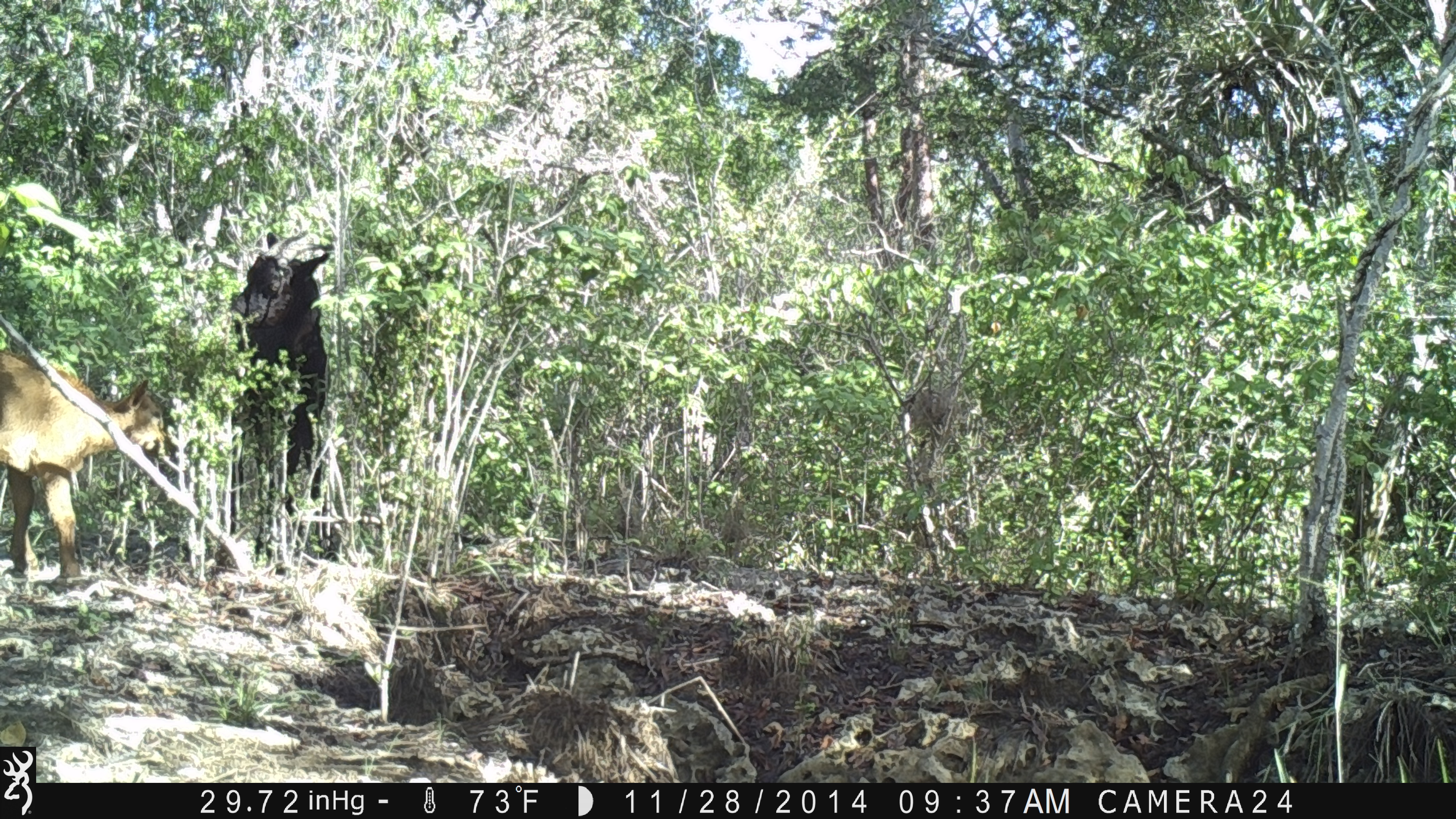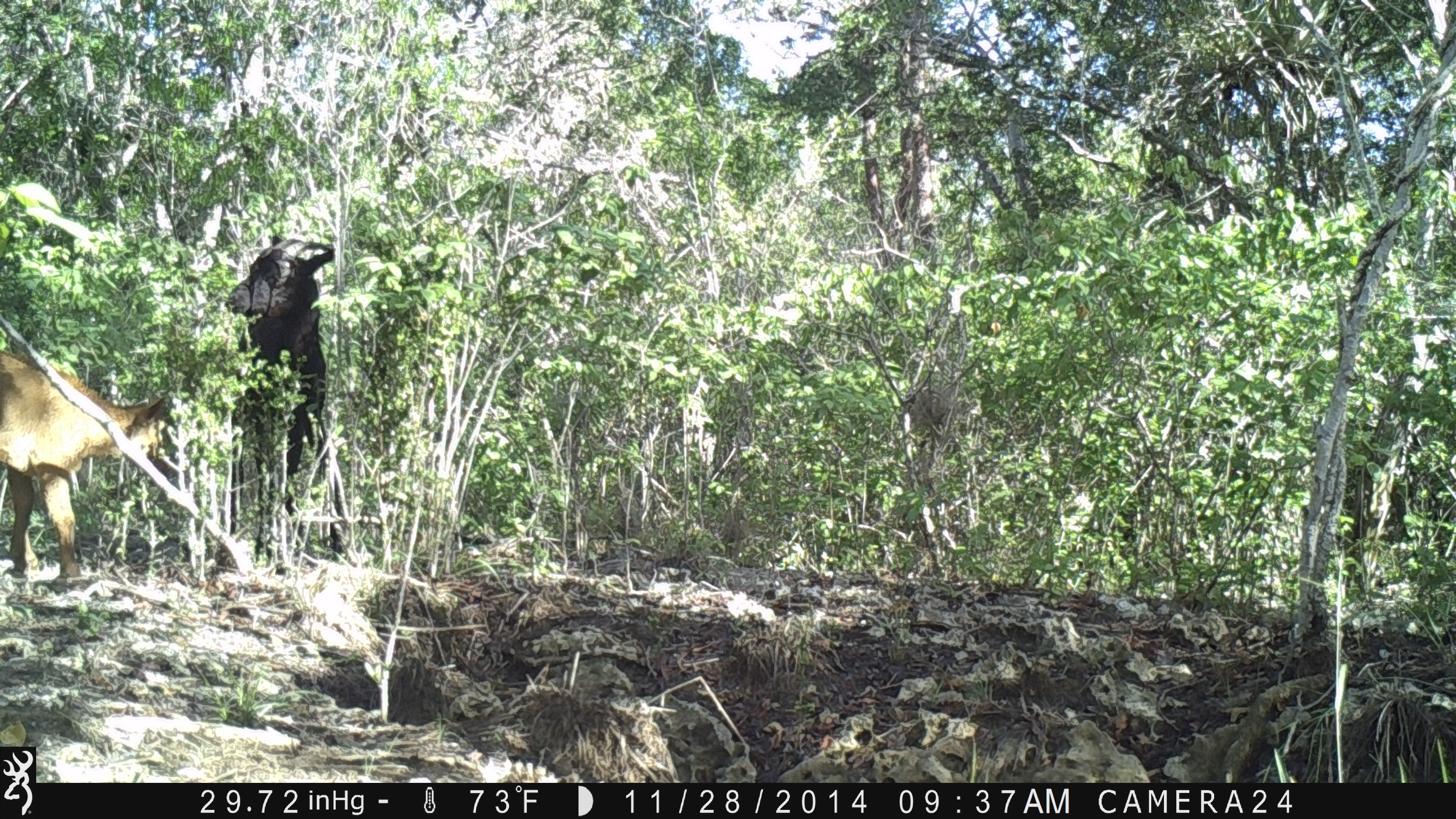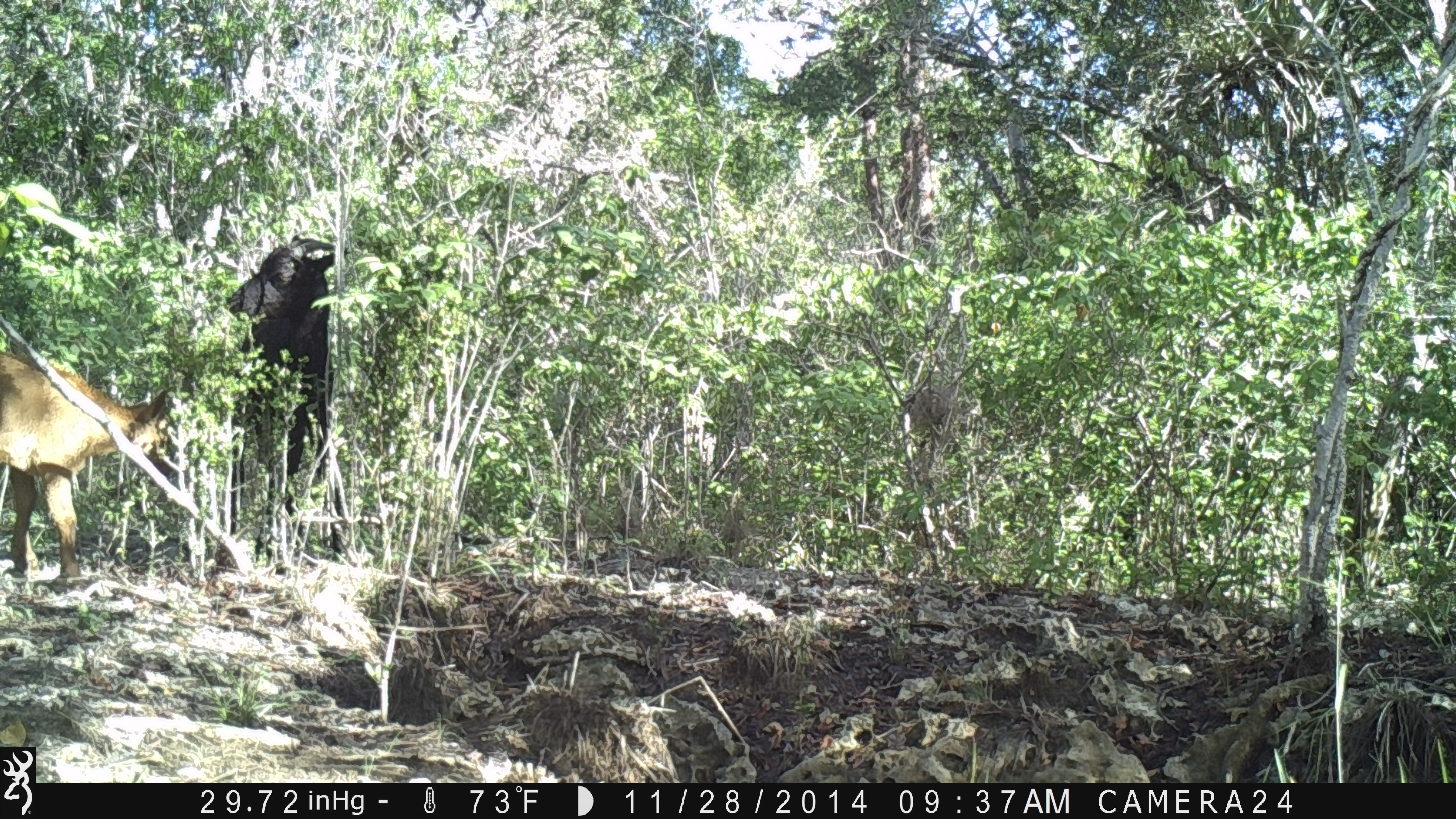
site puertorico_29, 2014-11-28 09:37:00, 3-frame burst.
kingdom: Animalia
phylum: Chordata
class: Mammalia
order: Artiodactyla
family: Bovidae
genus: Capra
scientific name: Capra hircus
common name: goat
Goat (Capra hircus).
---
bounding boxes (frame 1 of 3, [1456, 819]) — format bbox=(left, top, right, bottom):
goat: bbox=(0, 337, 168, 590); bbox=(225, 233, 331, 529)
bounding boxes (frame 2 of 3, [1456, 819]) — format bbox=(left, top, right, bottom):
goat: bbox=(0, 338, 173, 590); bbox=(219, 238, 333, 529)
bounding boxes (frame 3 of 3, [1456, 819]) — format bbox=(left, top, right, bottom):
goat: bbox=(211, 227, 354, 547); bbox=(0, 351, 181, 581)